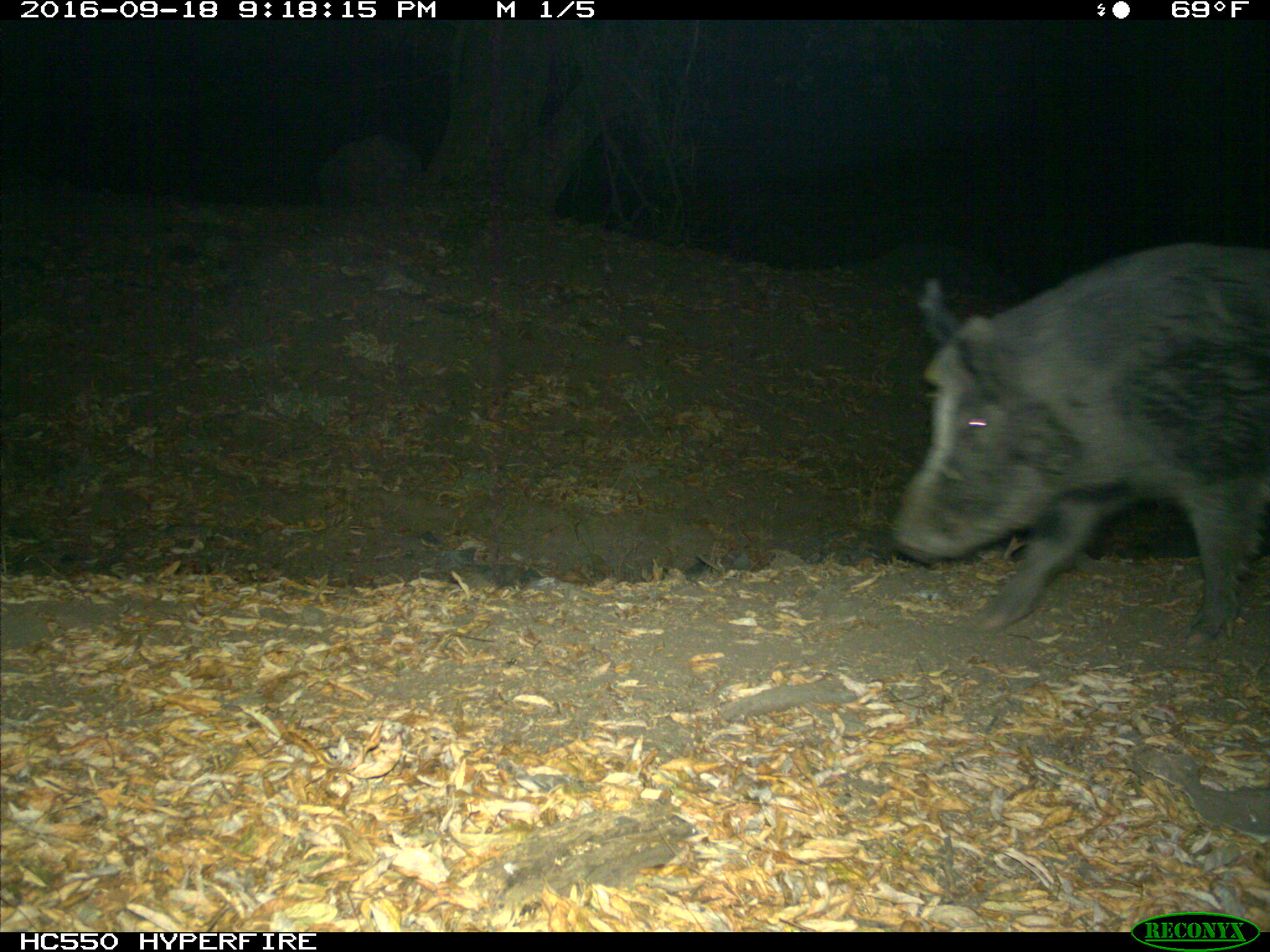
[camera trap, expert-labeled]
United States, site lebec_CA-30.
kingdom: Animalia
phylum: Chordata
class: Mammalia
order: Artiodactyla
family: Suidae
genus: Sus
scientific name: Sus scrofa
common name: wild boar